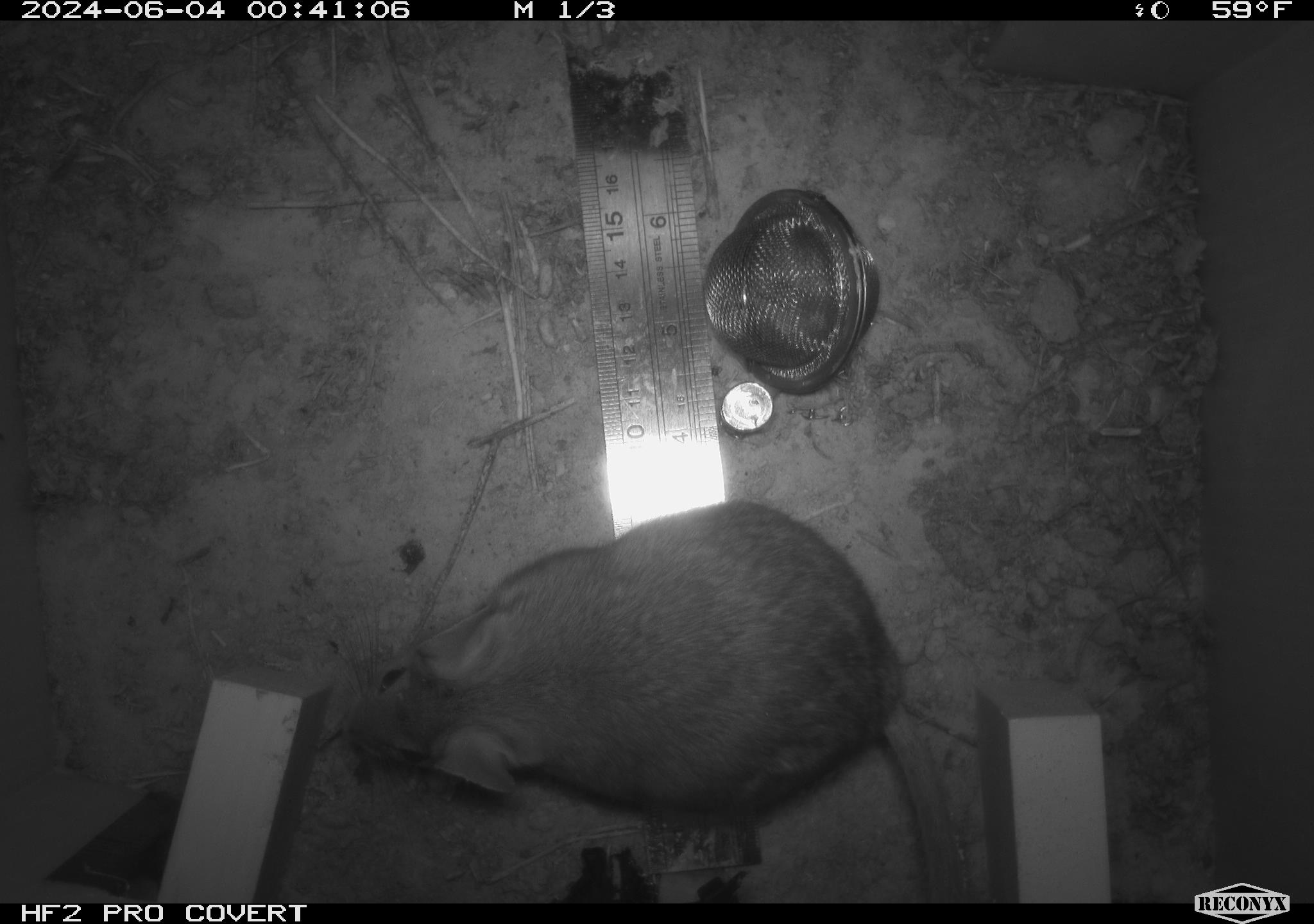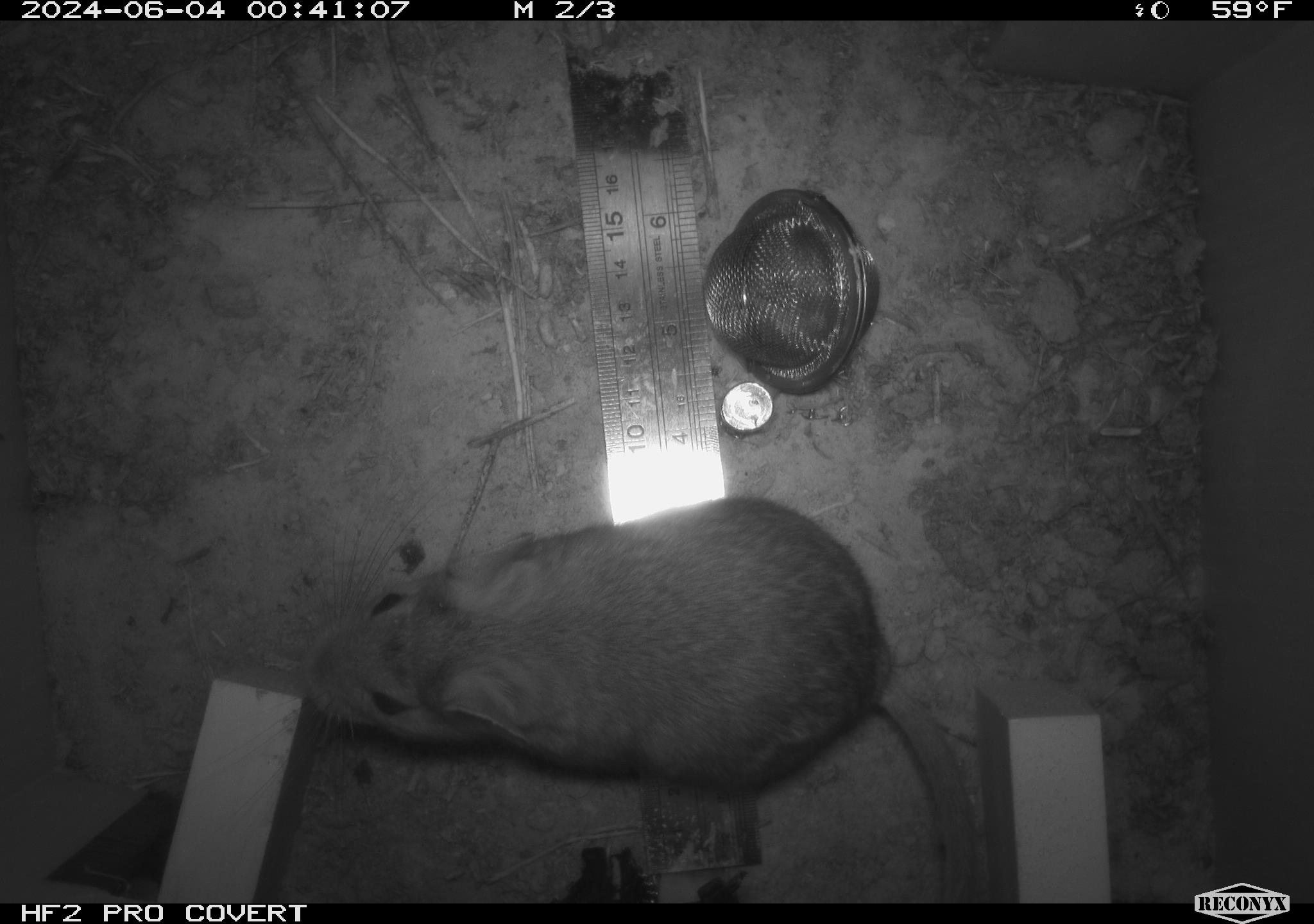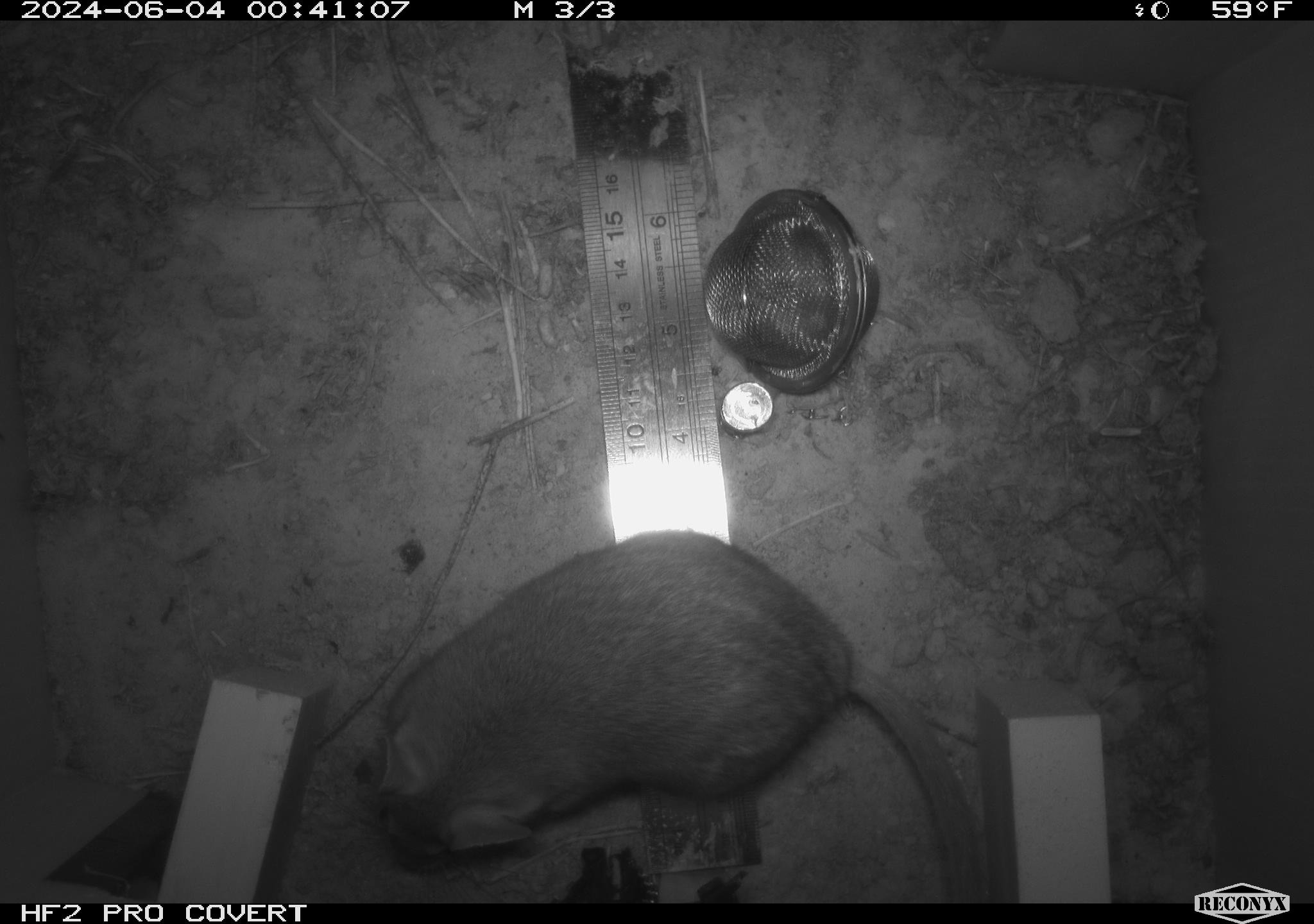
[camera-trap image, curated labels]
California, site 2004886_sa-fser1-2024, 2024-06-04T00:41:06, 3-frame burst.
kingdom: Animalia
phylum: Chordata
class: Mammalia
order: Rodentia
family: Sciuridae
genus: Neotamias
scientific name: Neotamias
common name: western chipmunks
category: neotamias species